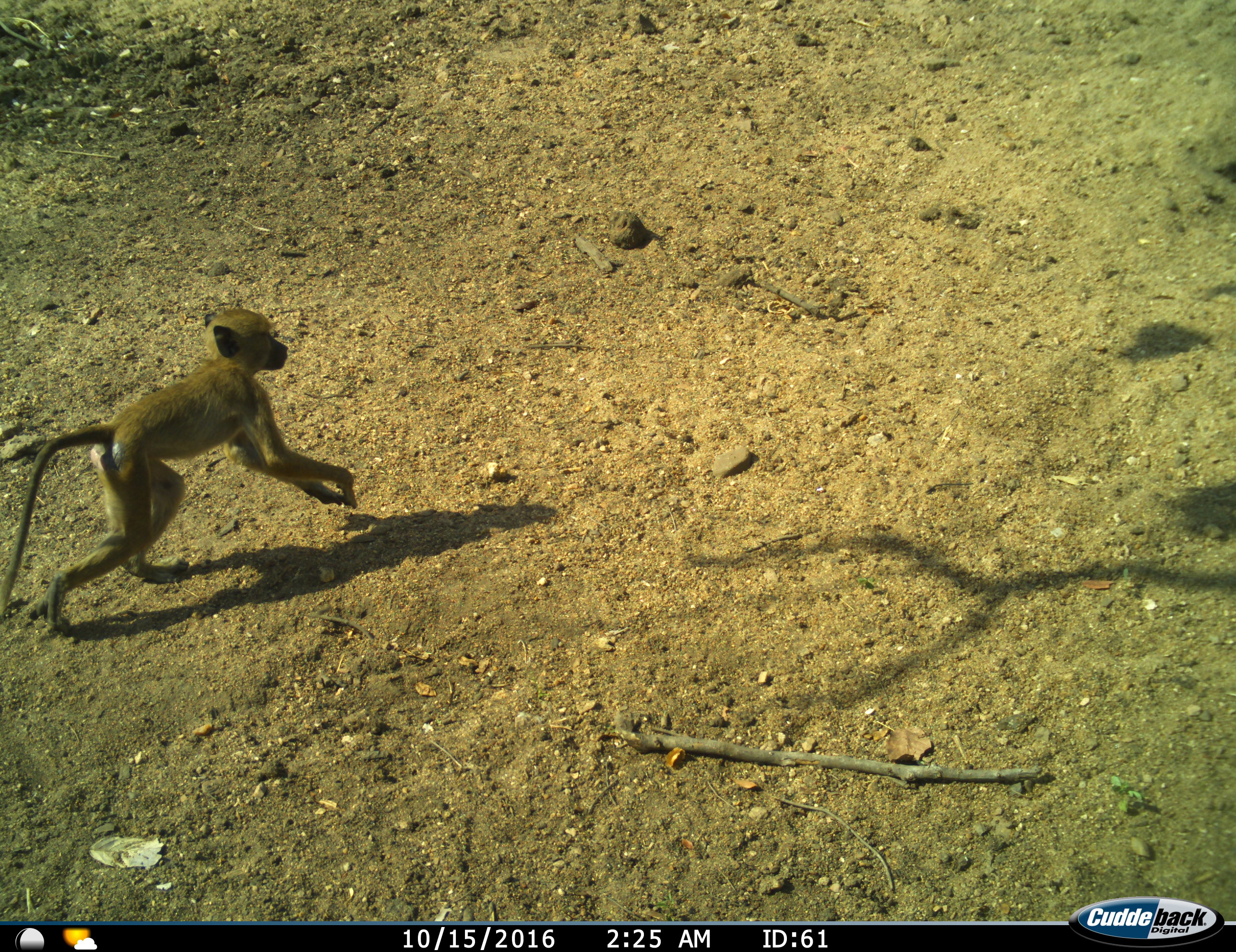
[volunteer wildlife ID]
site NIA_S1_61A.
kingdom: Animalia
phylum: Chordata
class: Mammalia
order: Primates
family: Cercopithecidae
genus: Papio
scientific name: Papio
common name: baboon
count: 1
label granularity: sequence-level